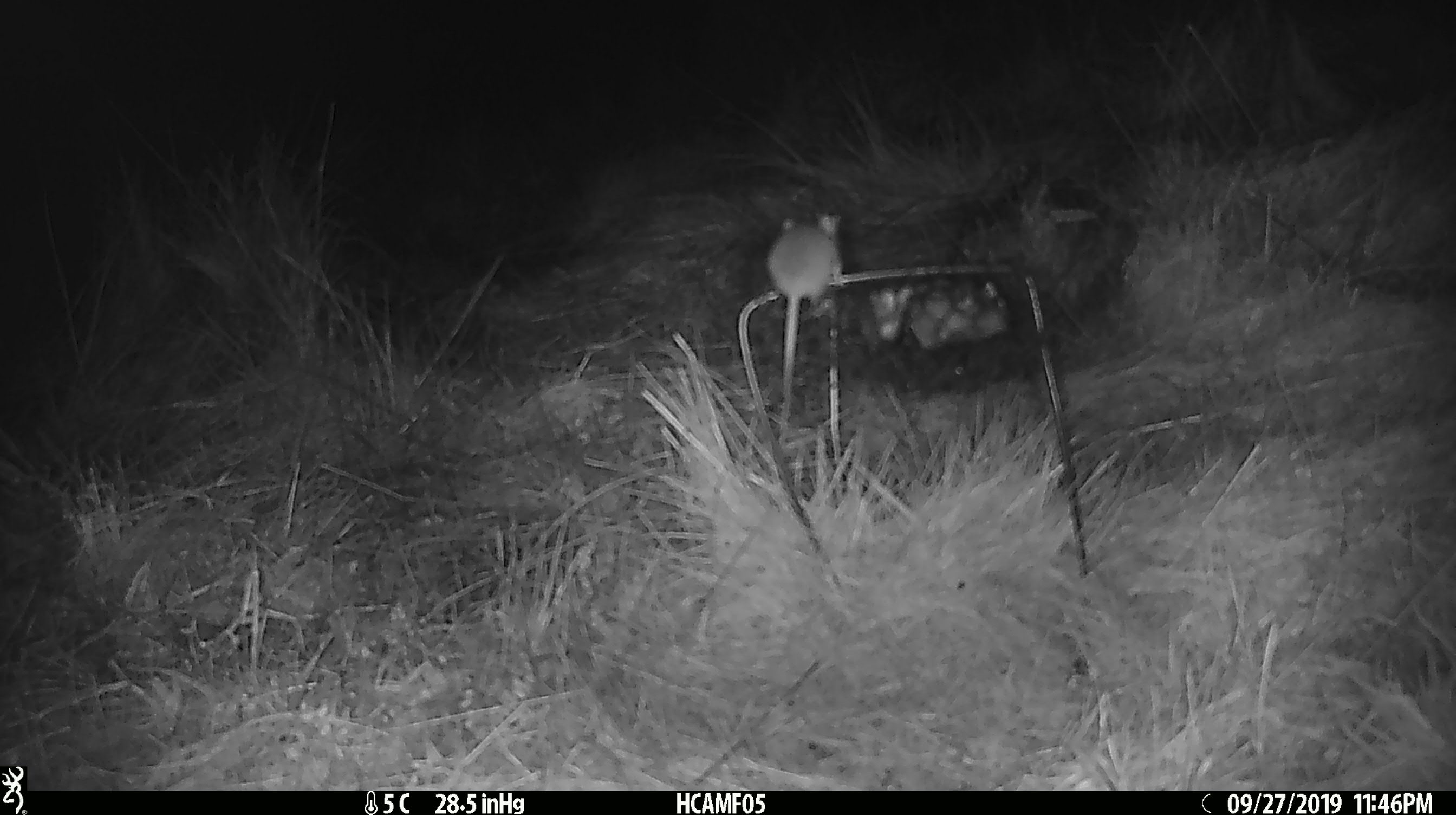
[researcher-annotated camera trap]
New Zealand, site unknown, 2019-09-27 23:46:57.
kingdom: Animalia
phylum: Chordata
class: Mammalia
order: Rodentia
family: Muridae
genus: Mus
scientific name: Mus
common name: mouse